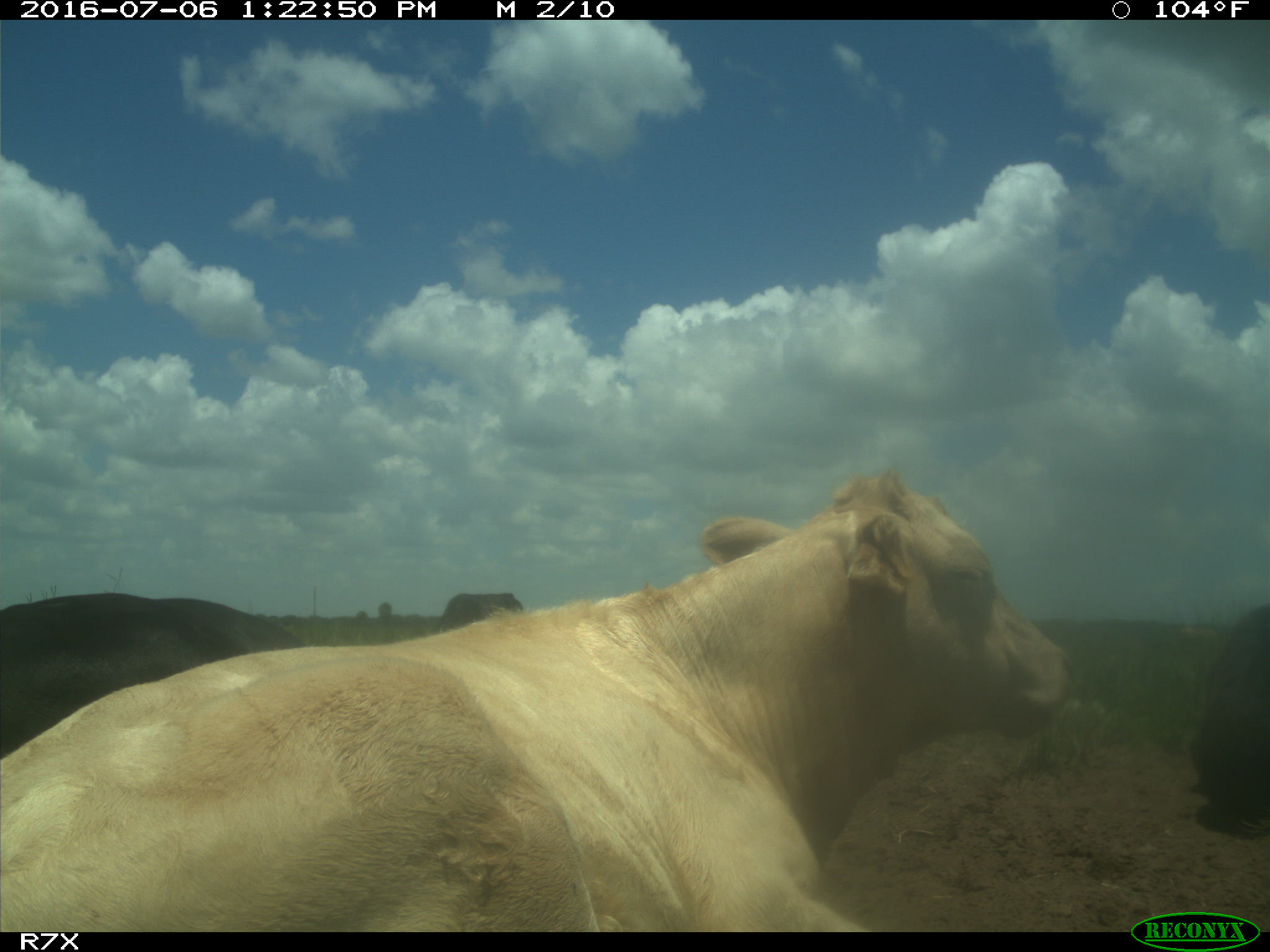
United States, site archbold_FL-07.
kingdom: Animalia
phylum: Chordata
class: Mammalia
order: Artiodactyla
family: Bovidae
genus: Bos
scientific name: Bos taurus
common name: domestic cow